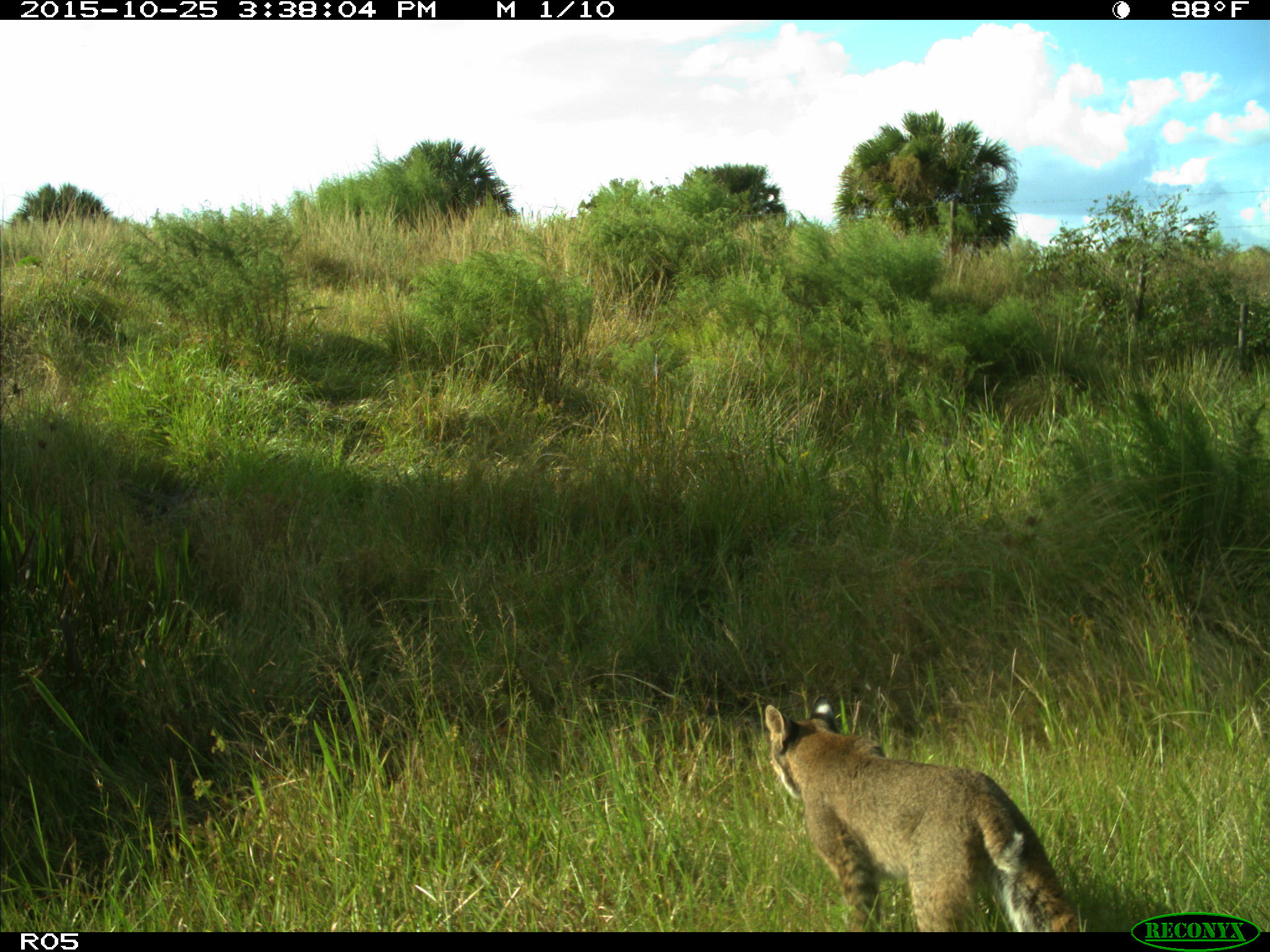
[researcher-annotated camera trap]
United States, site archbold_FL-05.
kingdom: Animalia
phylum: Chordata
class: Mammalia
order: Carnivora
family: Felidae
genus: Lynx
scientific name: Lynx rufus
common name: bobcat